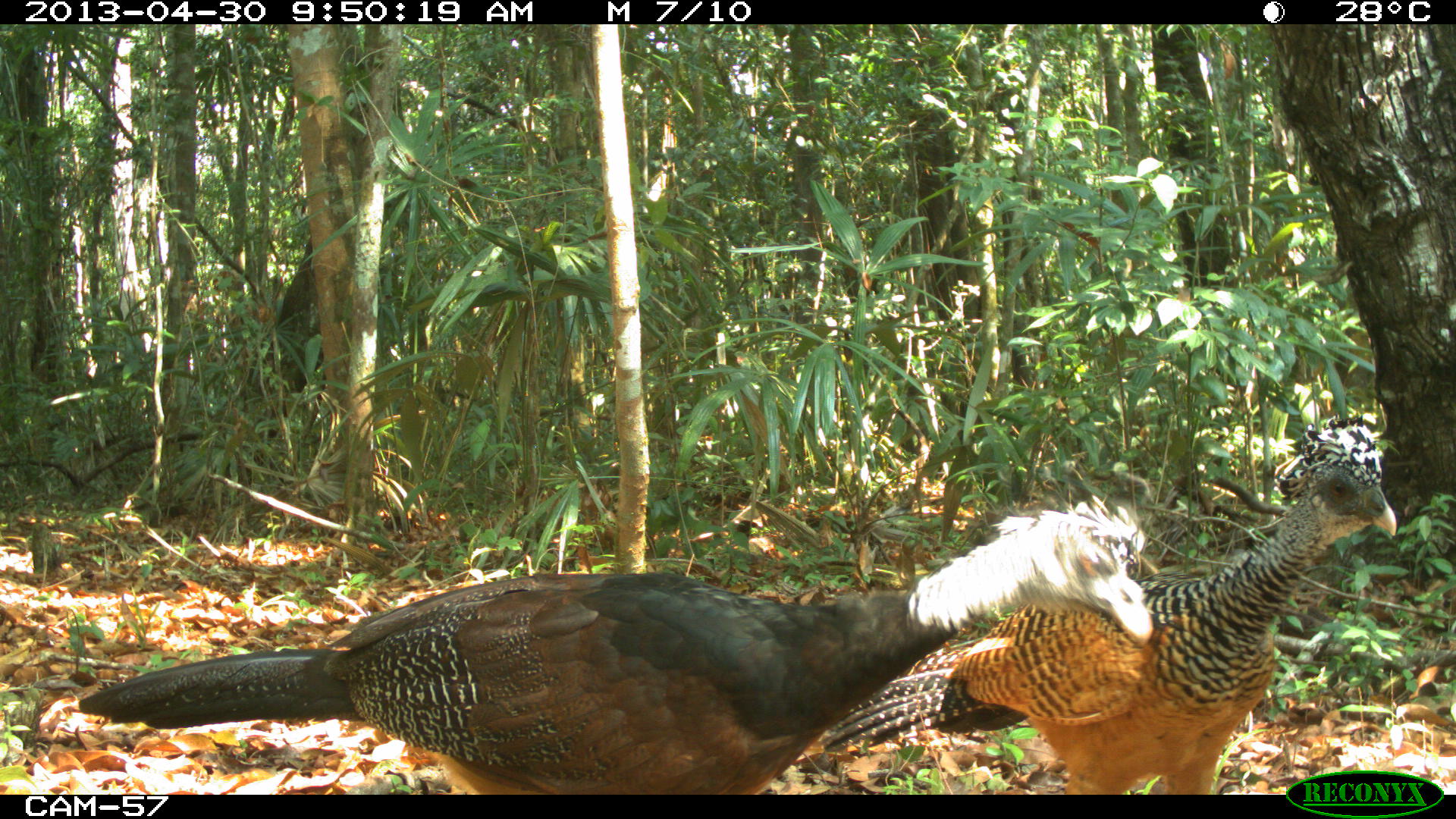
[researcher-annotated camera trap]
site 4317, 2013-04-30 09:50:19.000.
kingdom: Animalia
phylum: Chordata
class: Aves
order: Galliformes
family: Cracidae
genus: Crax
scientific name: Crax rubra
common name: great curassow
Crax rubra (great curassow), count 2, sex female.